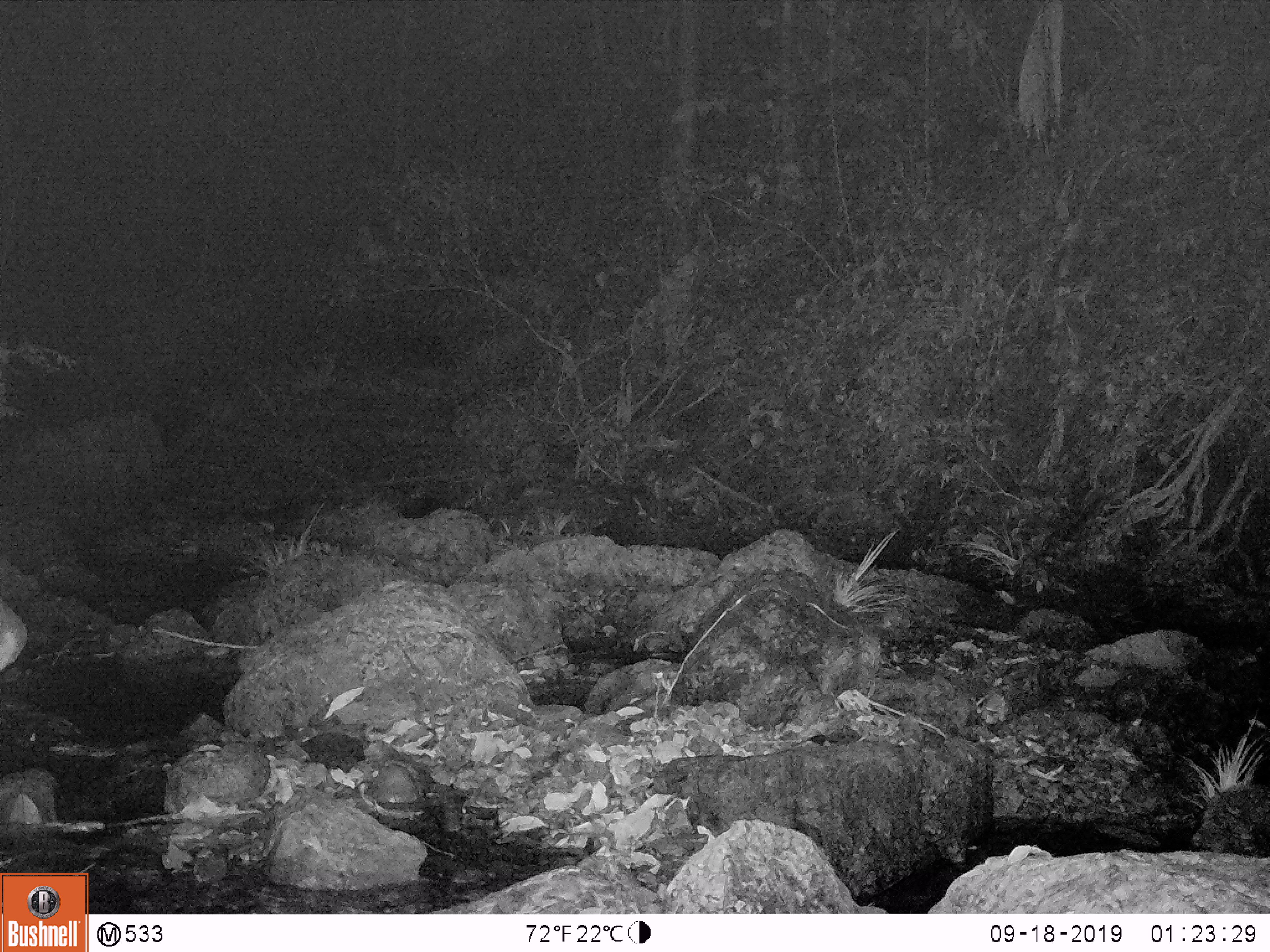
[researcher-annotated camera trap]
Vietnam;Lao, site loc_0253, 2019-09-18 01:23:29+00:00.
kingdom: Animalia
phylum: Chordata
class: Mammalia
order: Artiodactyla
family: Cervidae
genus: Muntiacus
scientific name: Muntiacus vuquangensis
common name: large-antlered muntjac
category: large antlered muntjac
Large antlered muntjac (large-antlered muntjac) (Muntiacus vuquangensis). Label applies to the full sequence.